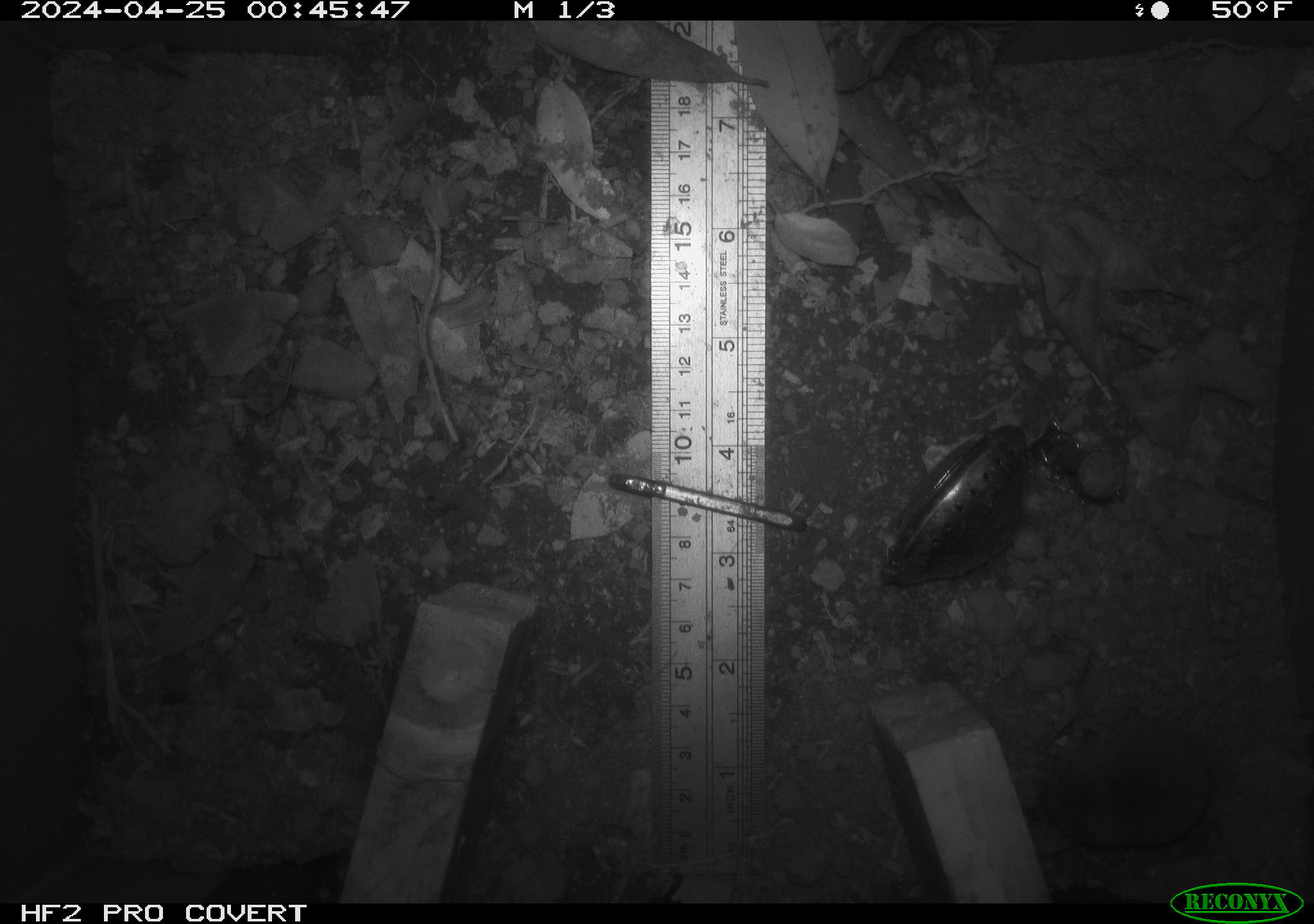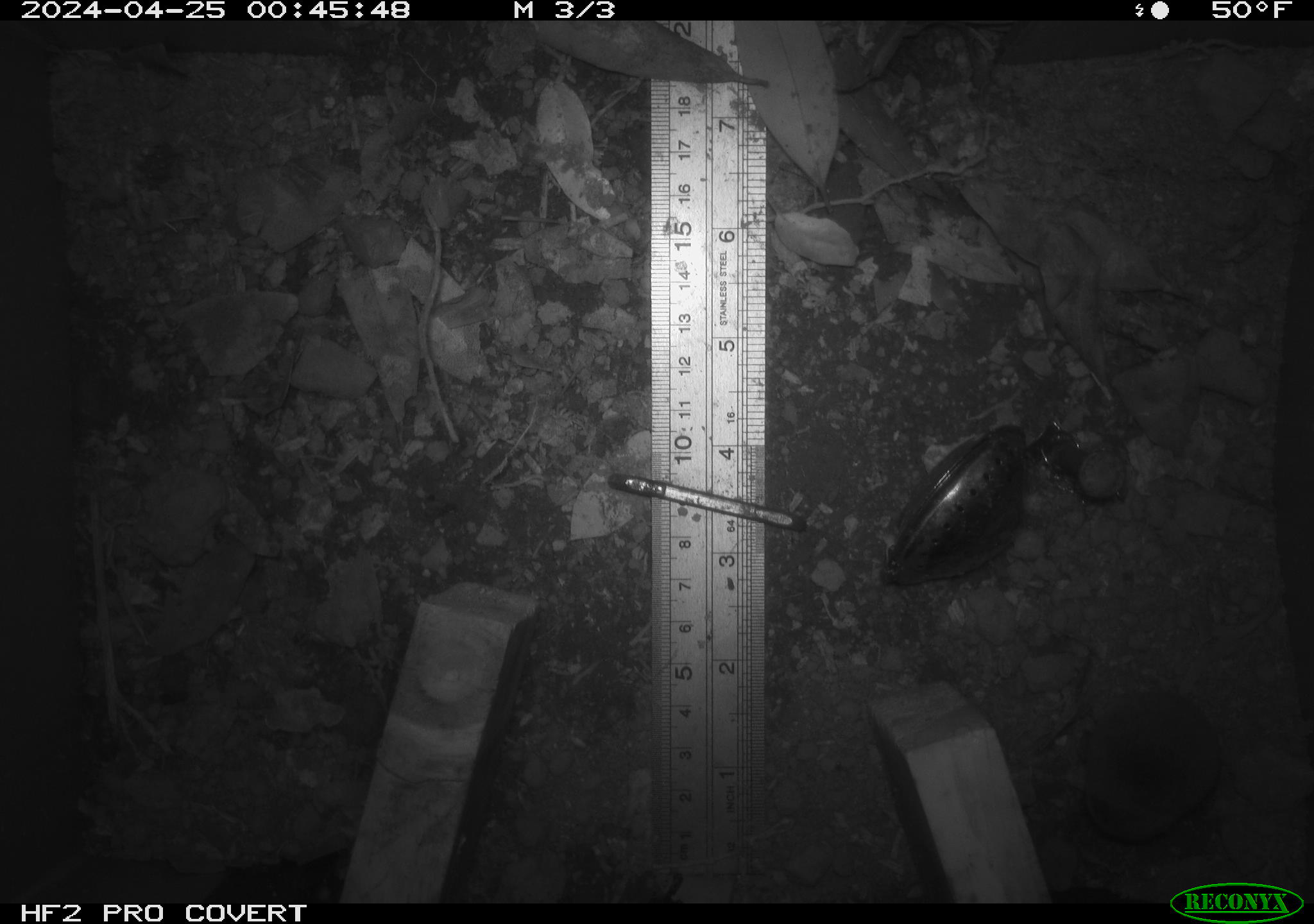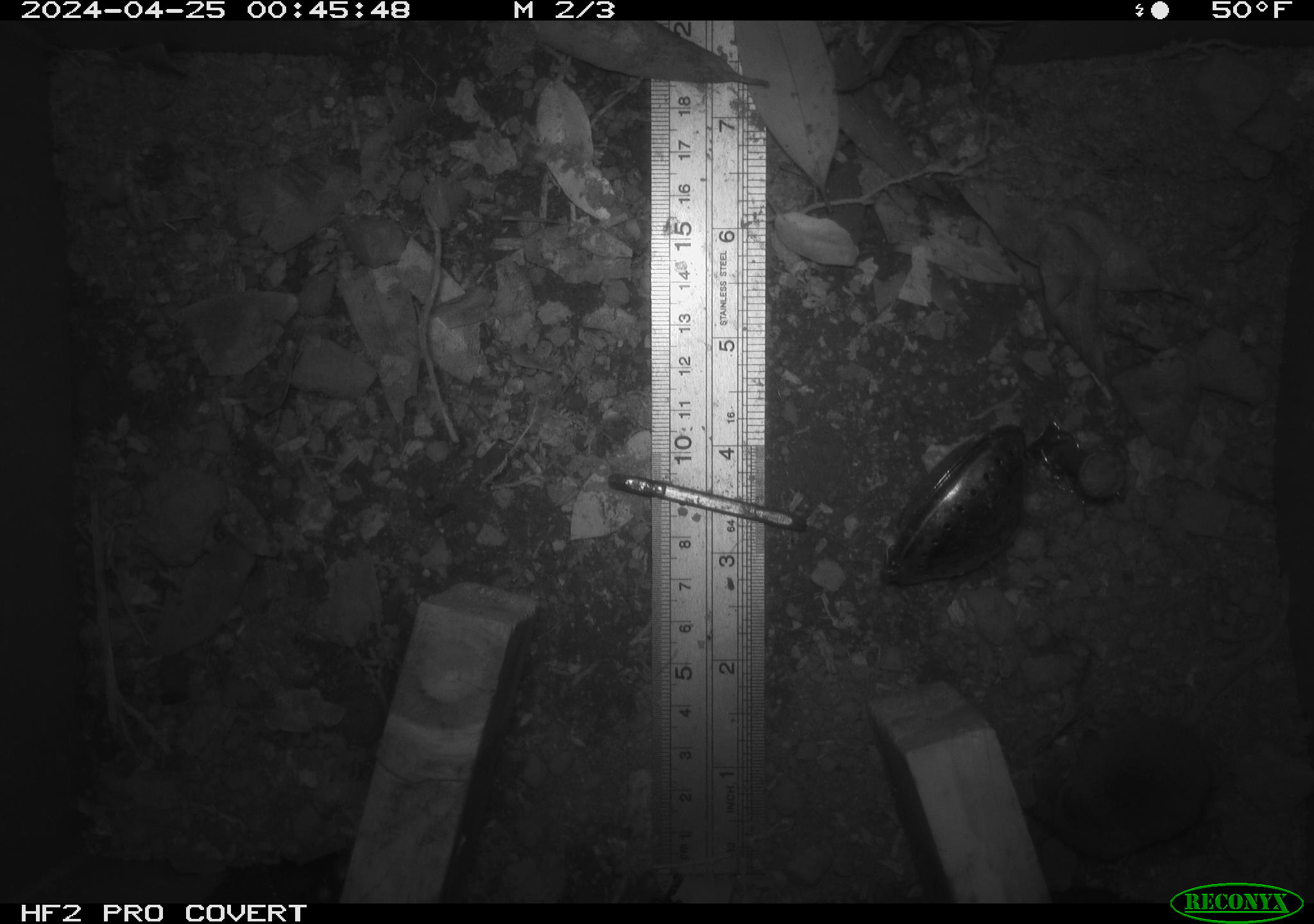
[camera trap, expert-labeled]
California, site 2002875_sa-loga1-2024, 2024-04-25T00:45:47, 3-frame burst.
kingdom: Animalia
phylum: Chordata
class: Mammalia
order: Eulipotyphla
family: Soricidae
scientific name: Soricidae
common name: shrews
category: soricidae family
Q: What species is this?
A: Soricidae family (shrews) (Soricidae).